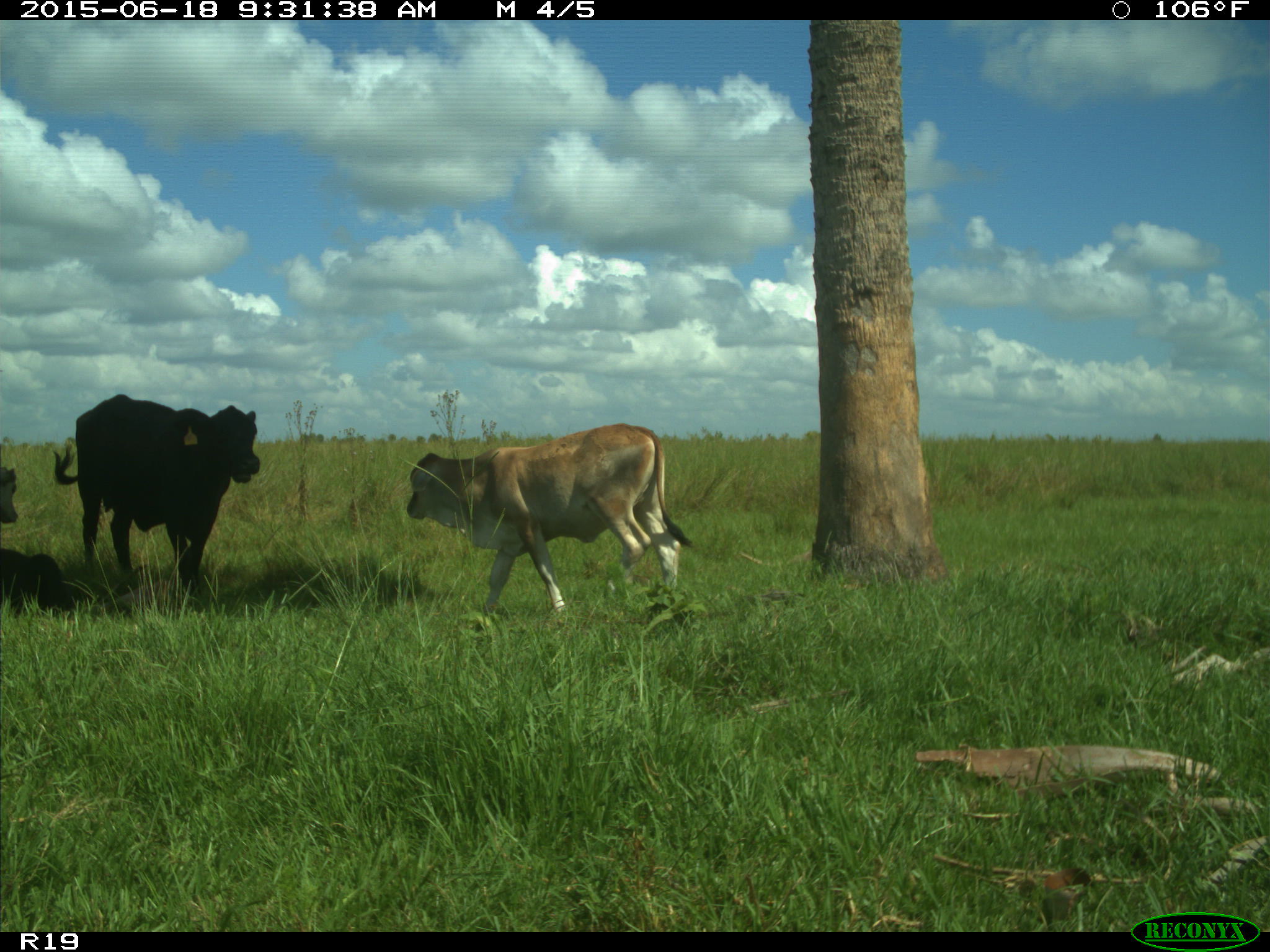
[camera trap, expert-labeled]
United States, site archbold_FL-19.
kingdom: Animalia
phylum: Chordata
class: Mammalia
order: Artiodactyla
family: Bovidae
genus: Bos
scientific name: Bos taurus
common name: domestic cow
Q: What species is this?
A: Bos taurus (domestic cow).